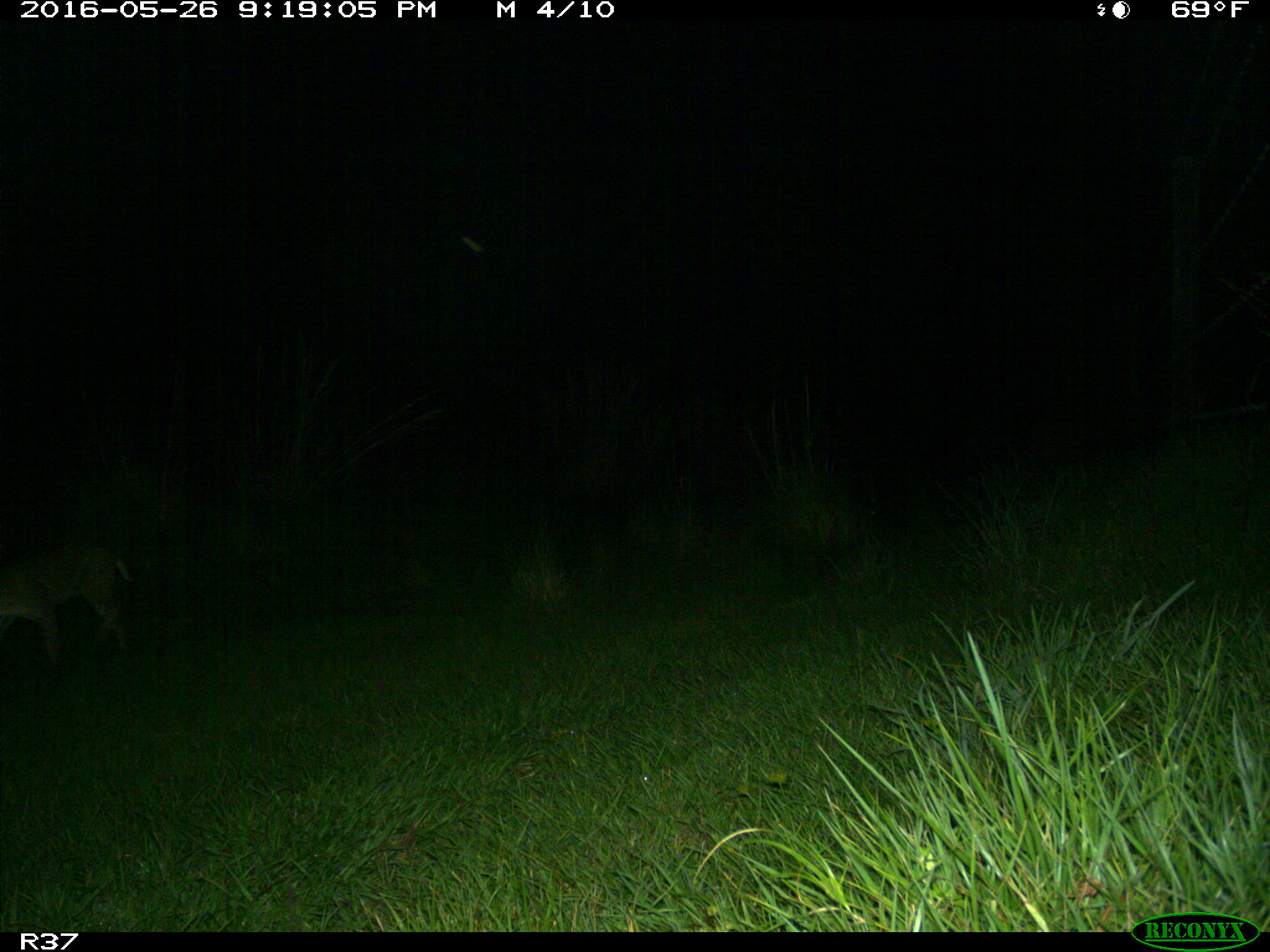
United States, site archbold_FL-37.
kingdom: Animalia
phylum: Chordata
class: Mammalia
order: Carnivora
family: Felidae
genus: Lynx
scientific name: Lynx rufus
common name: bobcat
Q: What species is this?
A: Lynx rufus (bobcat).